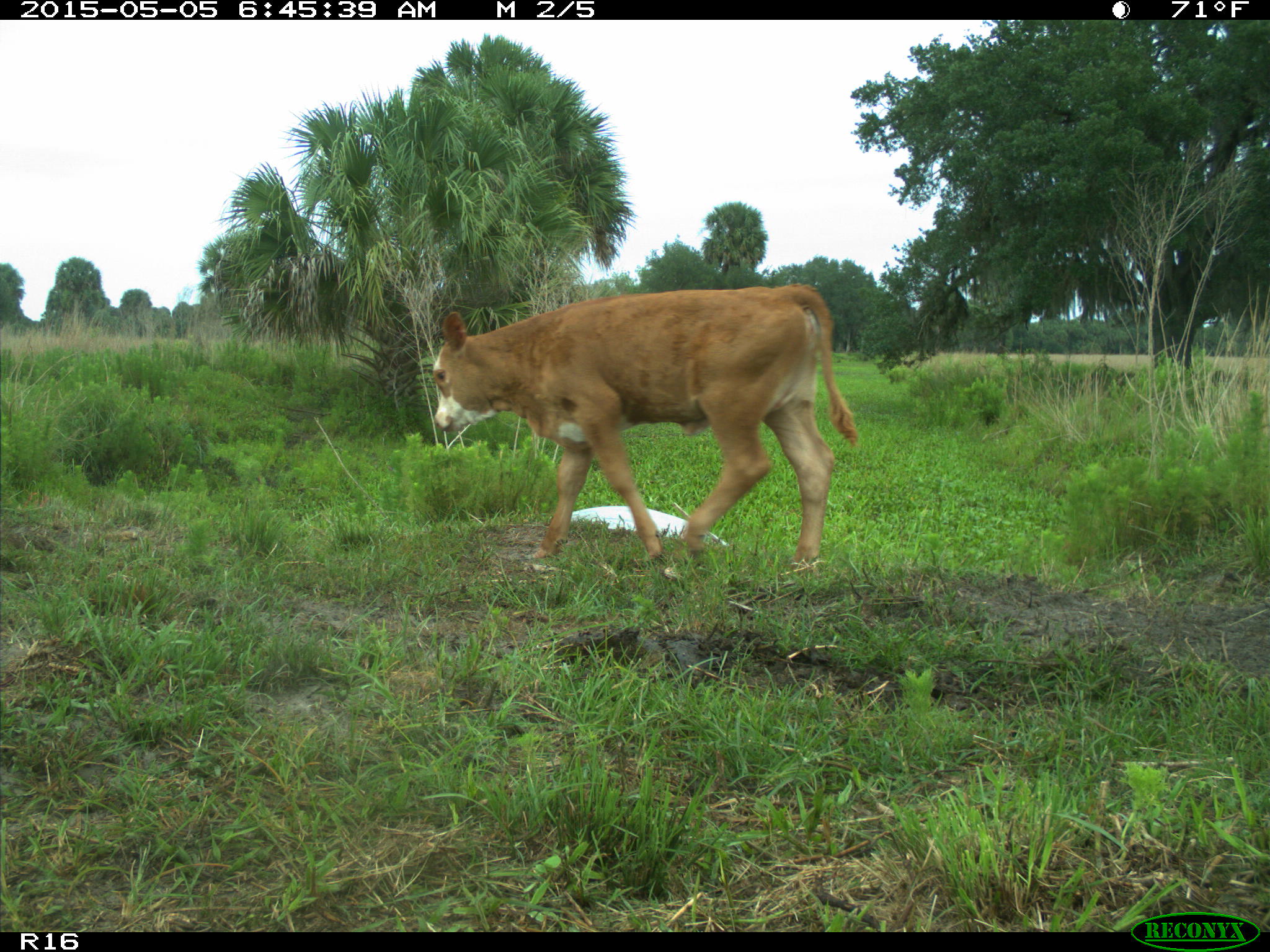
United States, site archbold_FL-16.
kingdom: Animalia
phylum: Chordata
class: Mammalia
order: Artiodactyla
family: Bovidae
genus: Bos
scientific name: Bos taurus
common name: domestic cow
Bos taurus (domestic cow).